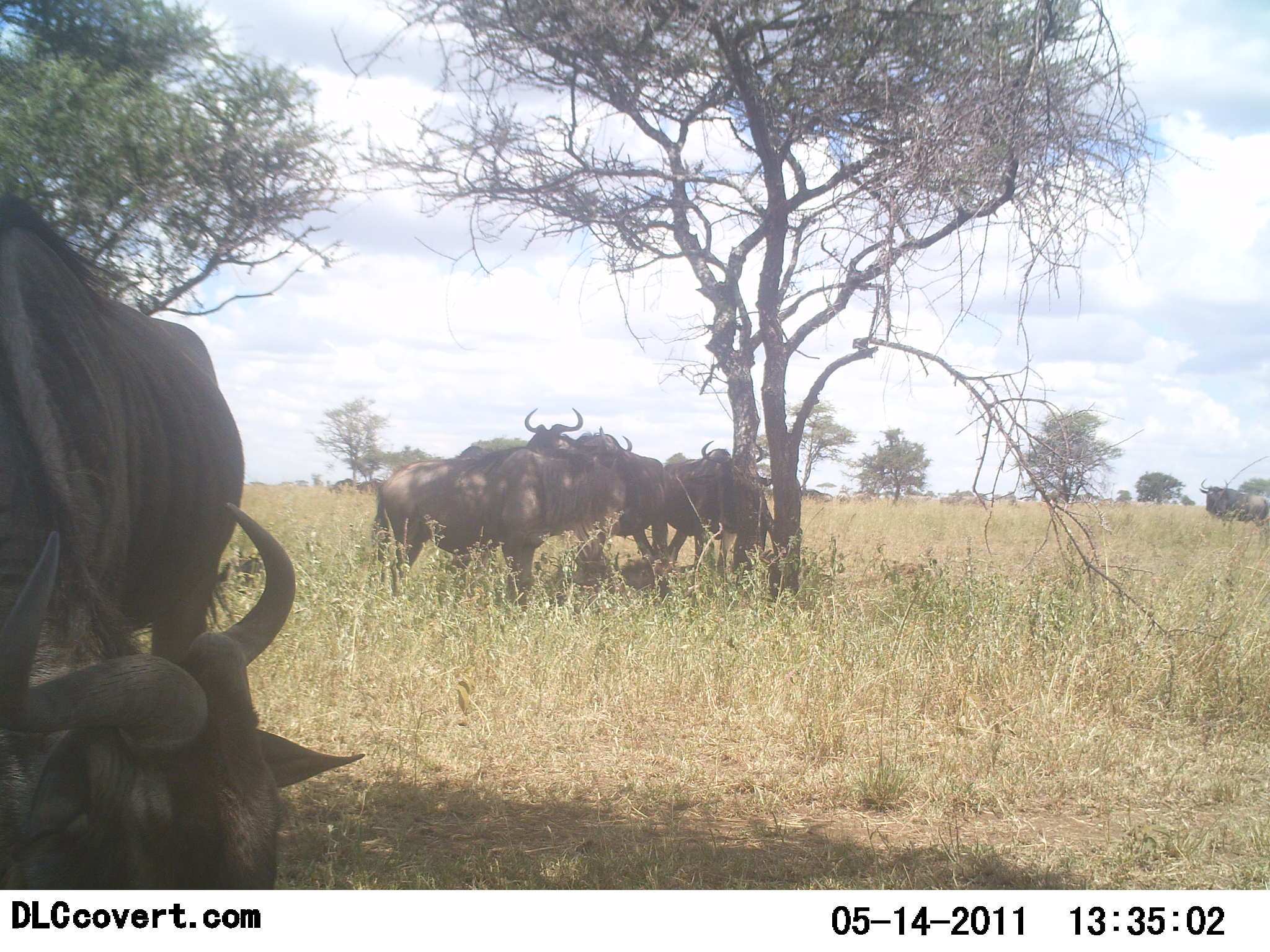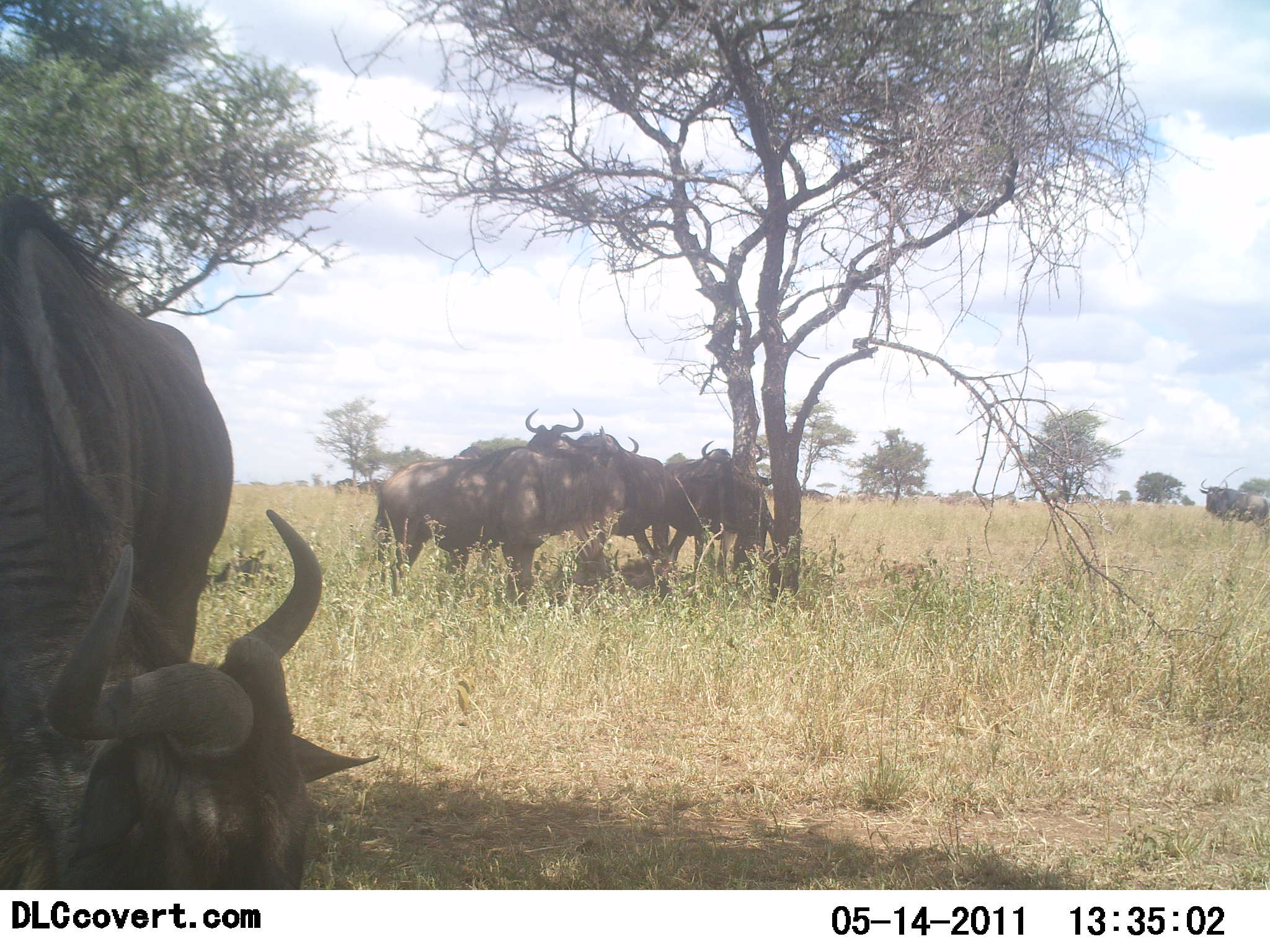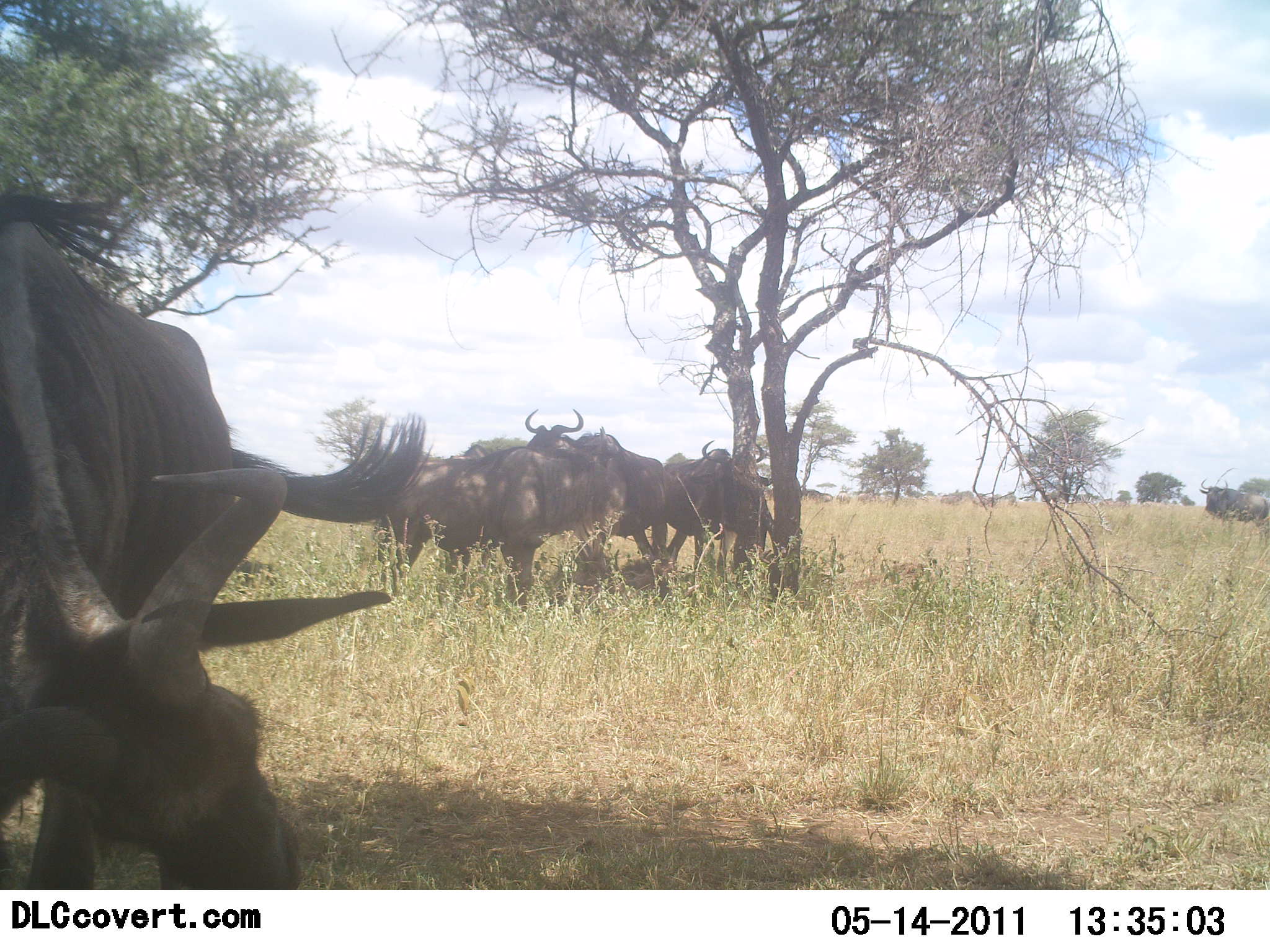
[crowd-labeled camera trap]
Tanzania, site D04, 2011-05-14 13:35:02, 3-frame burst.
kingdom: Animalia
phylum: Chordata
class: Mammalia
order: Artiodactyla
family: Bovidae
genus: Connochaetes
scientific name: Connochaetes taurinus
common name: blue wildebeest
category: wildebeest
Wildebeest (blue wildebeest) (Connochaetes taurinus), count 7. Behavior (volunteer vote fractions): standing 55%, resting 18%, moving 0%, interacting 18%. Young present (vote fraction): 0%. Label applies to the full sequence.